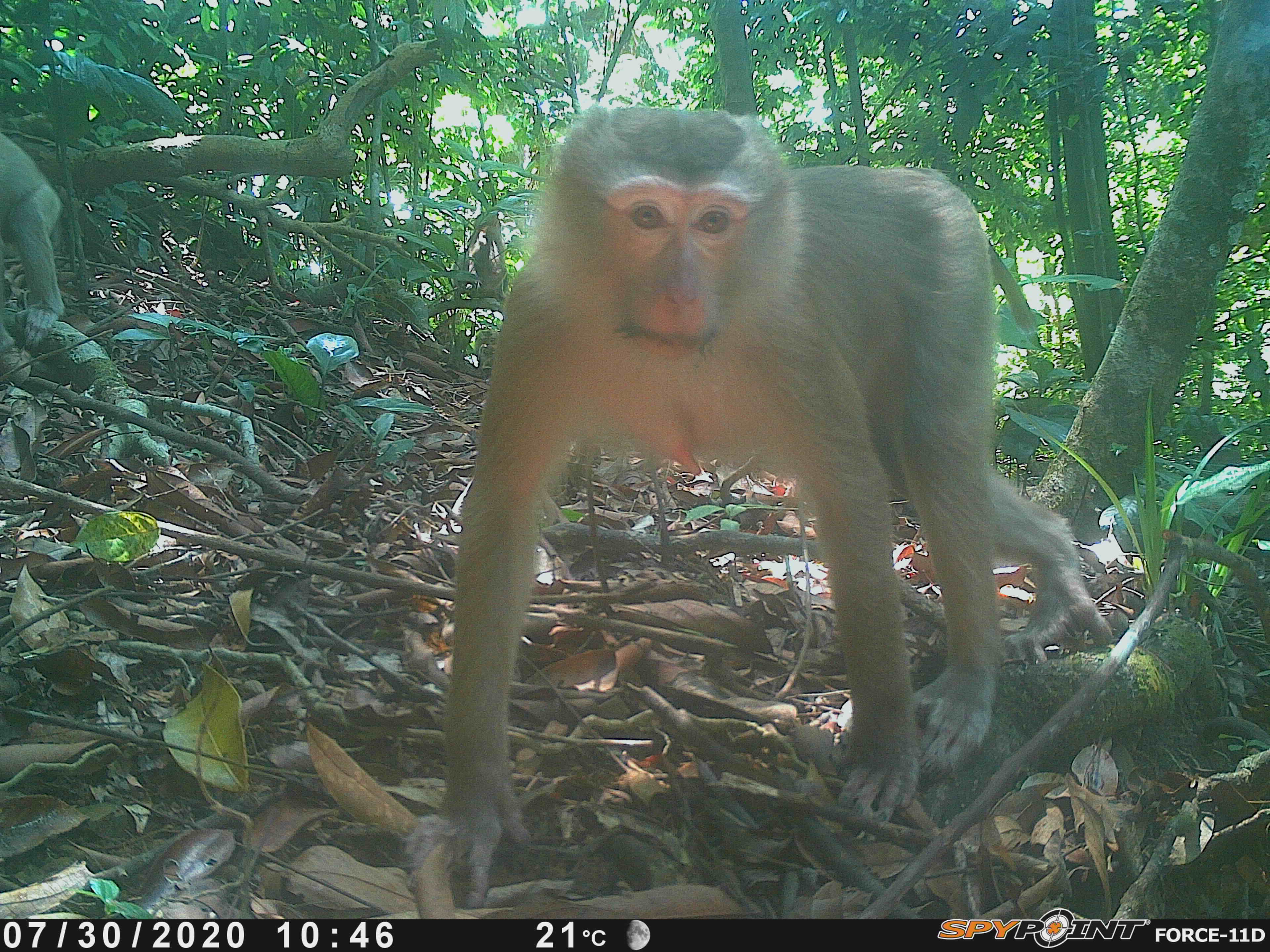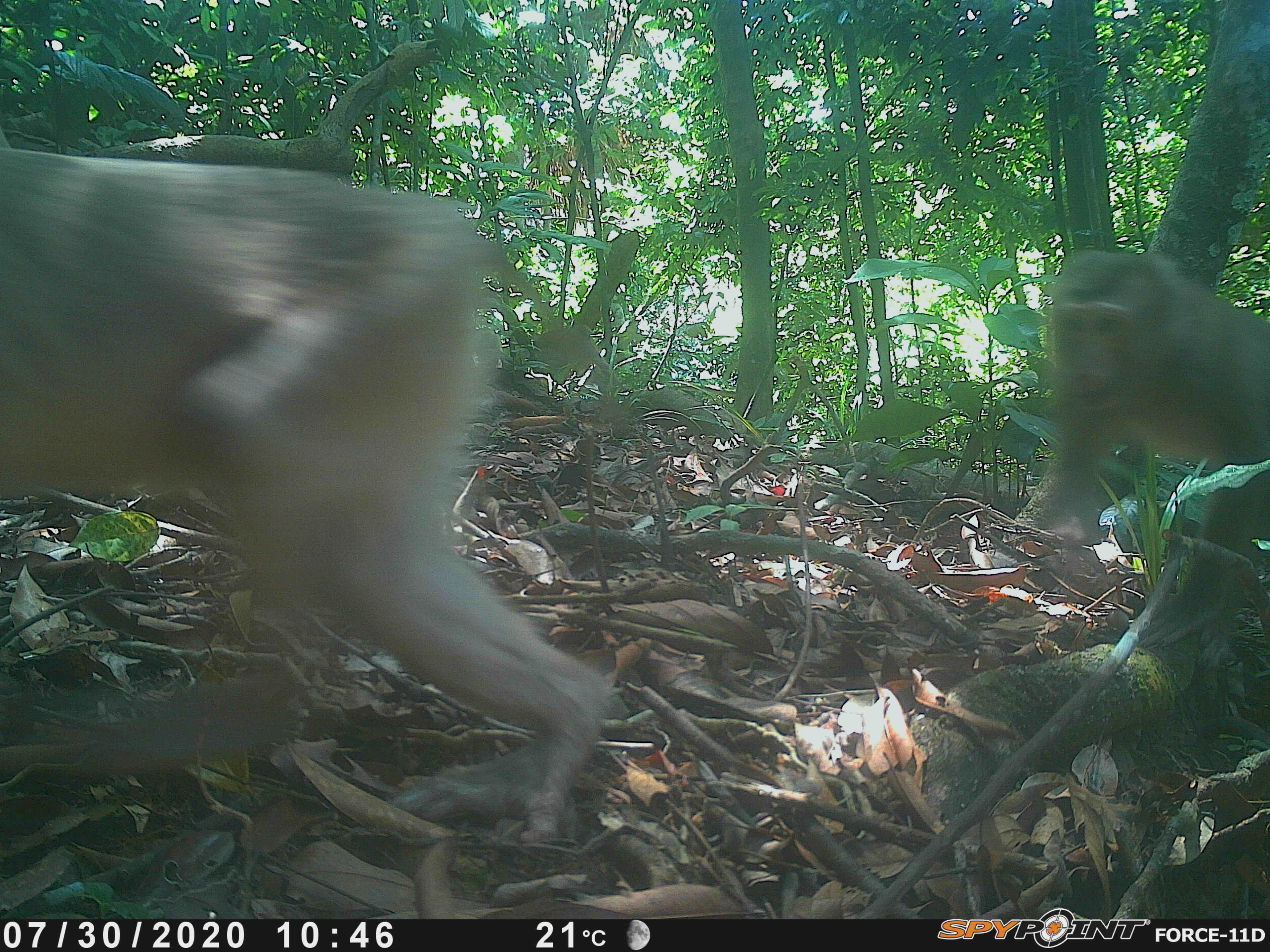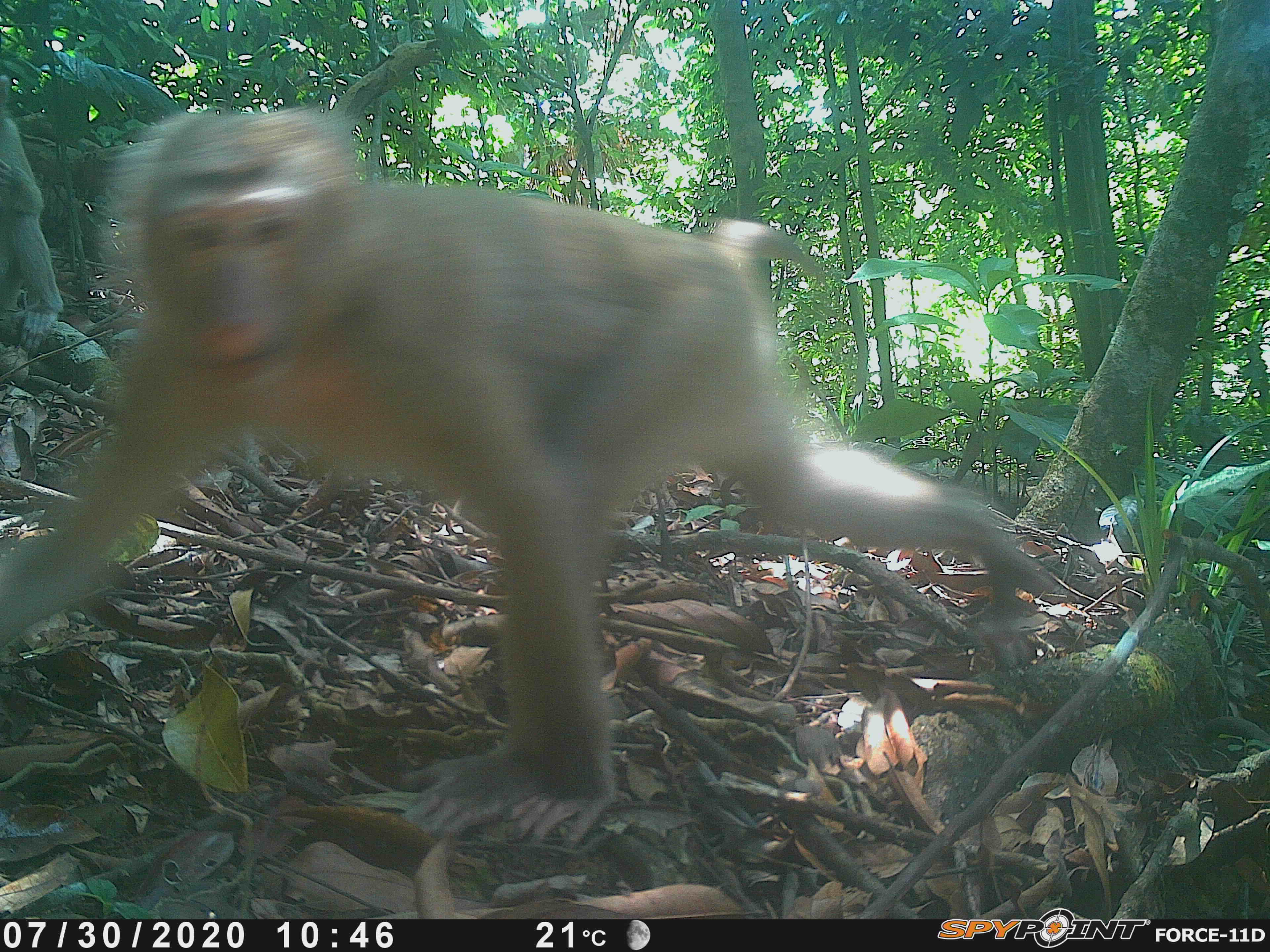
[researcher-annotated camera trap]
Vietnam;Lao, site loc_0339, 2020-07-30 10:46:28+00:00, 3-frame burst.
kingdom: Animalia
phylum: Chordata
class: Mammalia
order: Primates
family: Cercopithecidae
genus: Macaca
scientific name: Macaca nemestrina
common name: pig-tailed macaque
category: pig tailed macaque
Pig tailed macaque (pig-tailed macaque) (Macaca nemestrina). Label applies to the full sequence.